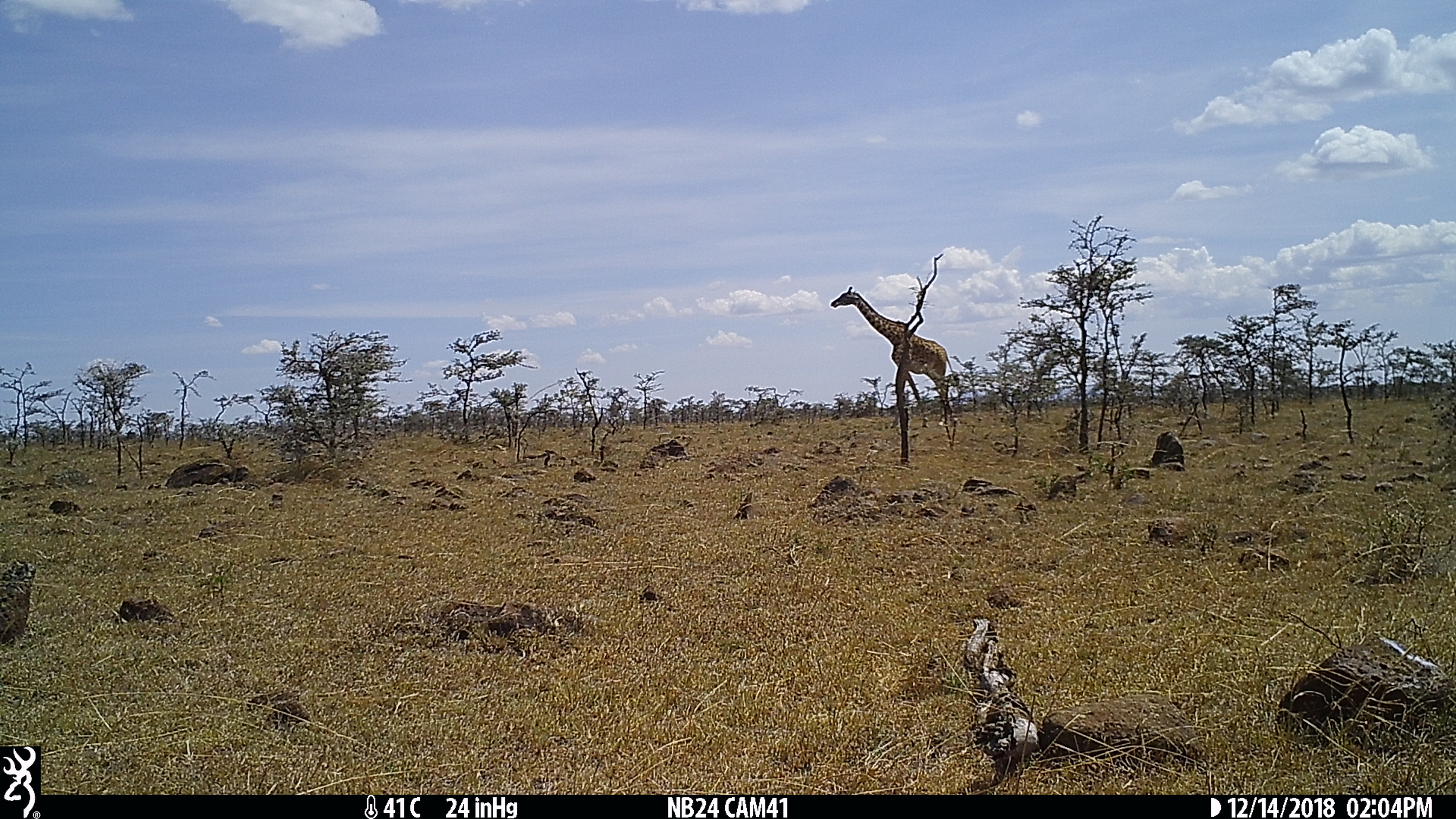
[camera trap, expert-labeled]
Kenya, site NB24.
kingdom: Animalia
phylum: Chordata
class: Mammalia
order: Artiodactyla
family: Giraffidae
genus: Giraffa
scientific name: Giraffa camelopardalis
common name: northern giraffe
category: giraffe